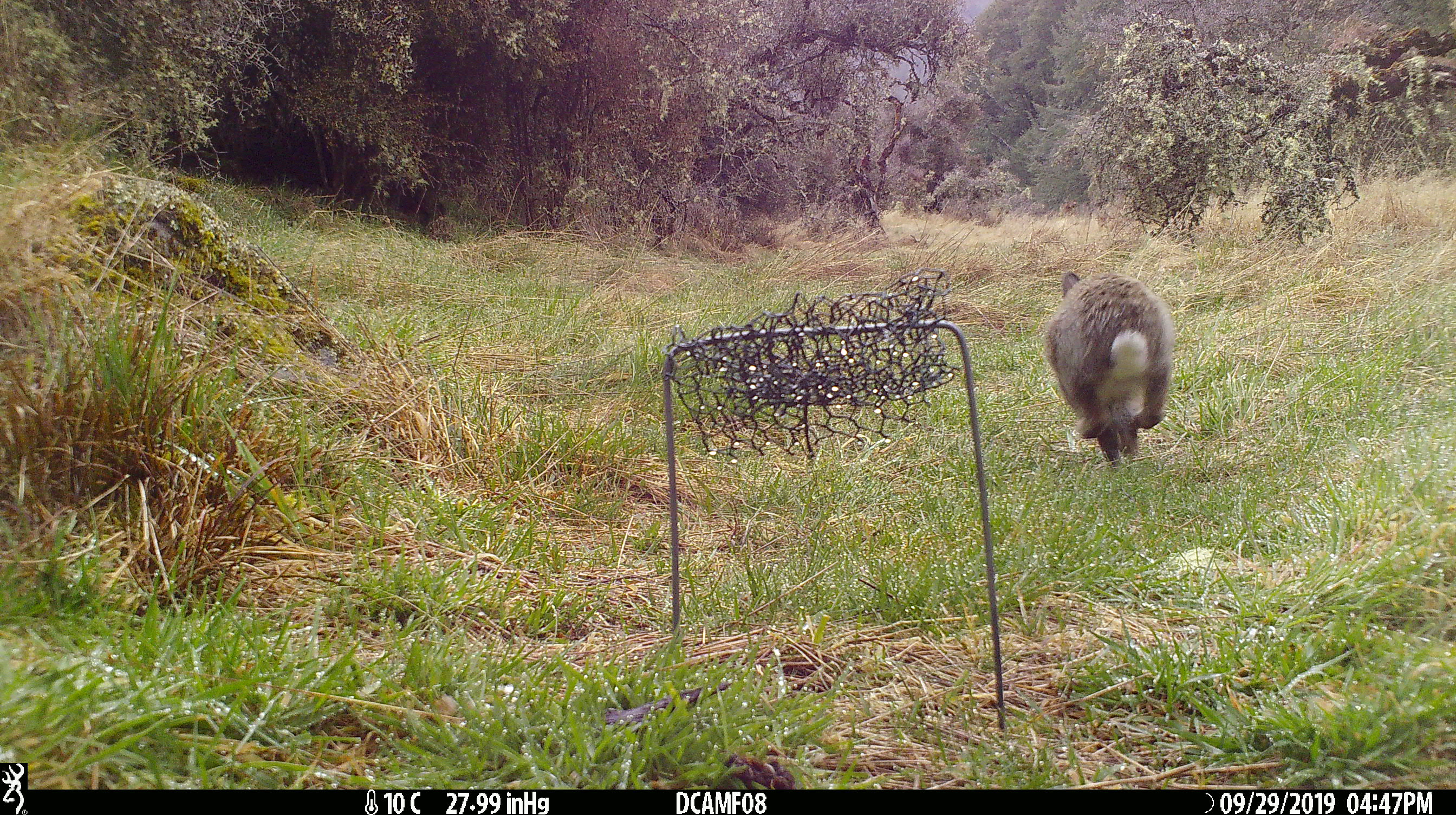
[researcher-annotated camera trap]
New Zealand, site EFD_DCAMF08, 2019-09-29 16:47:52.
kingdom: Animalia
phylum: Chordata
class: Mammalia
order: Lagomorpha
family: Leporidae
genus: Oryctolagus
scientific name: Oryctolagus cuniculus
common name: european rabbit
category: rabbit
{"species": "rabbit (european rabbit) (Oryctolagus cuniculus)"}